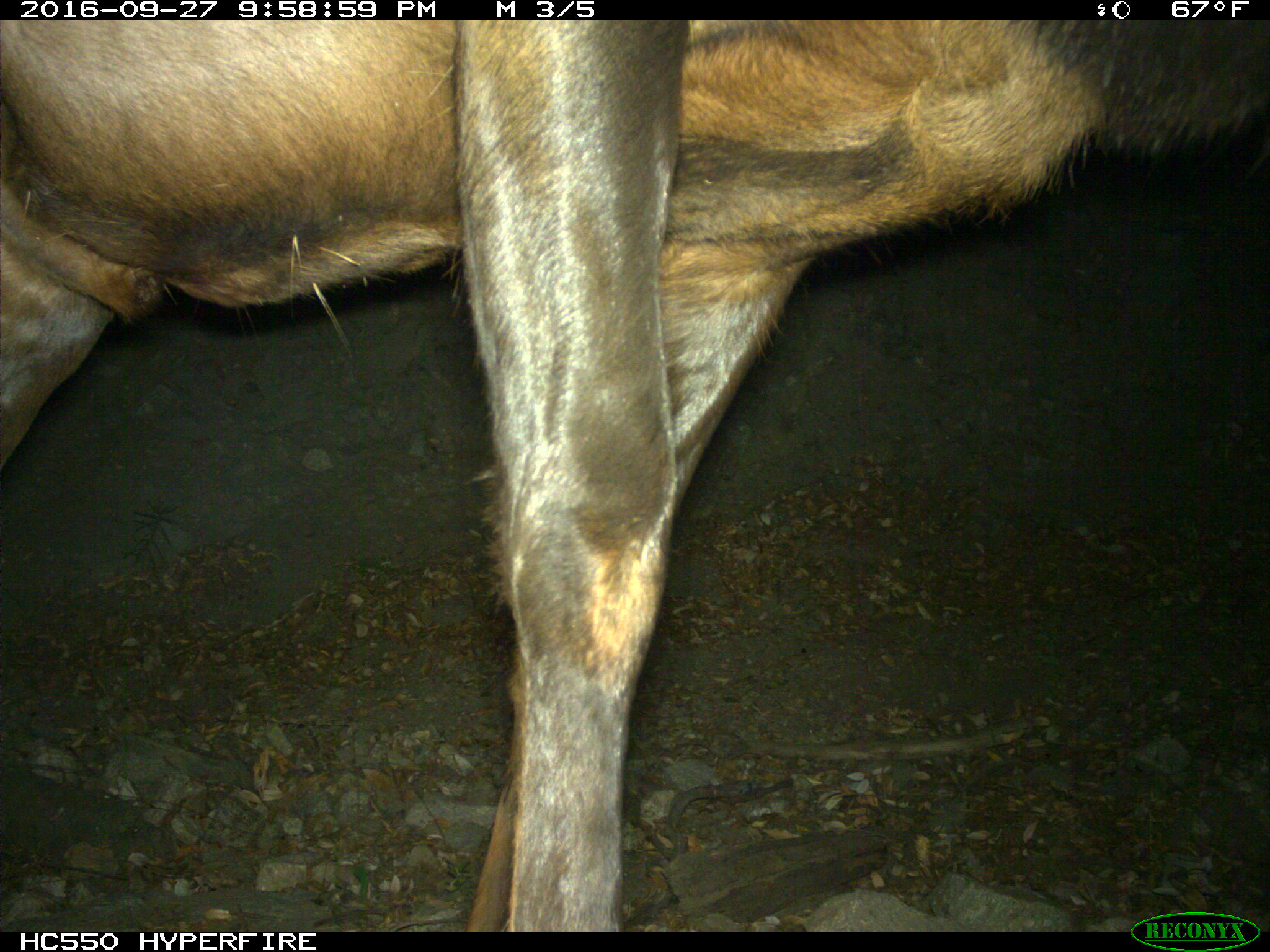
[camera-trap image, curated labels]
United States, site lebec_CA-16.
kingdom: Animalia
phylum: Chordata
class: Mammalia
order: Artiodactyla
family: Cervidae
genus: Cervus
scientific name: Cervus canadensis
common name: elk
Cervus canadensis (elk).